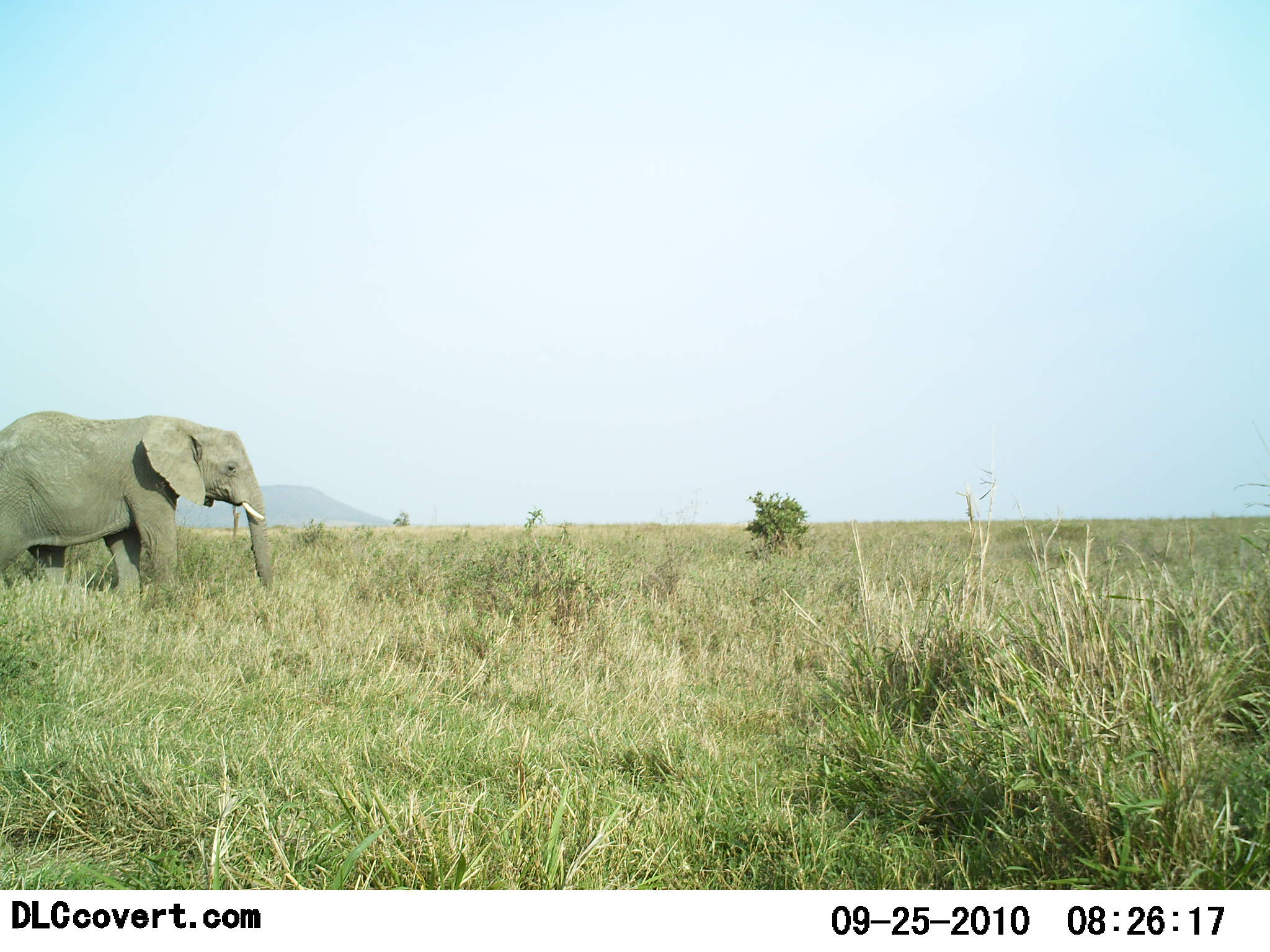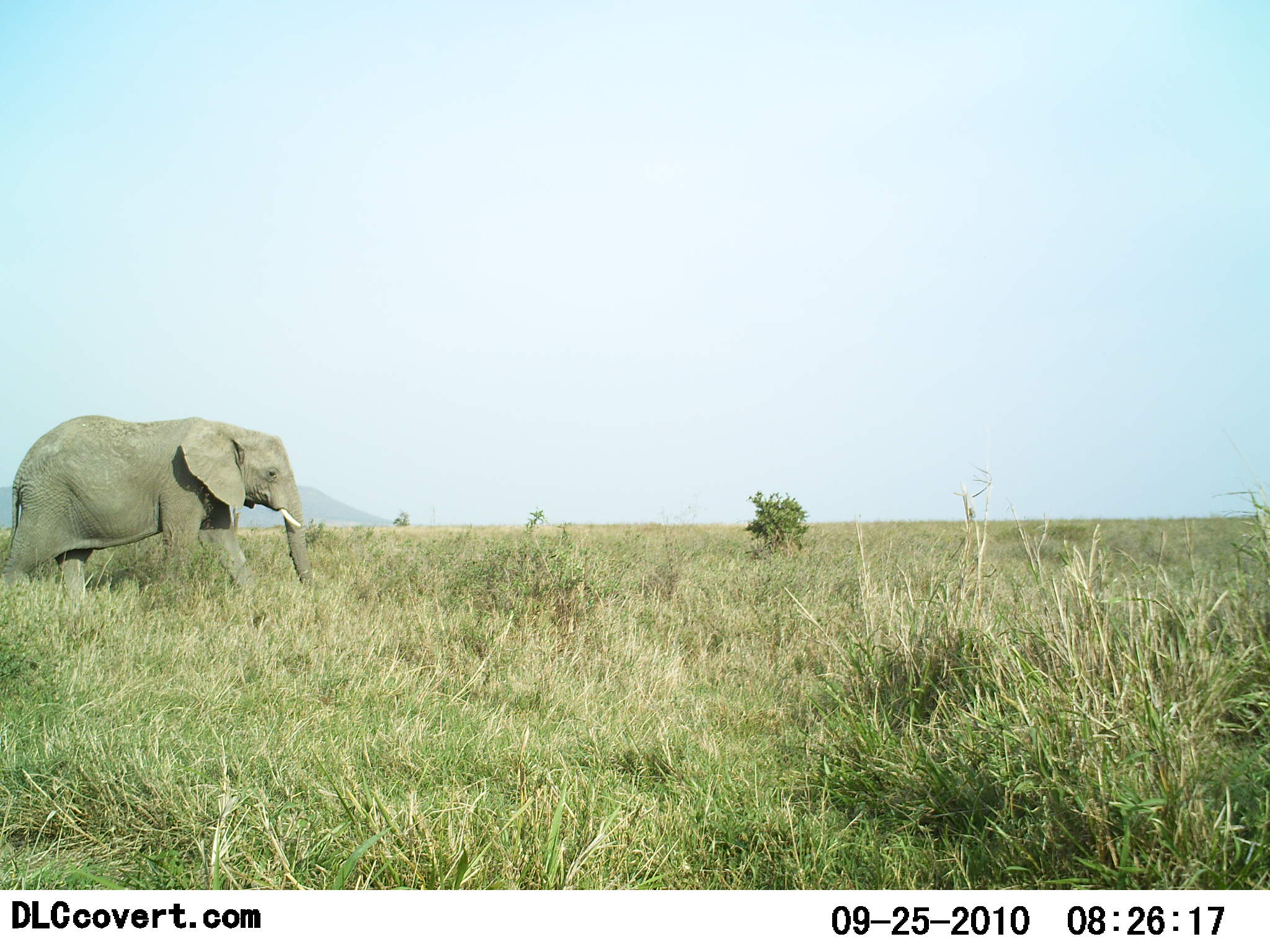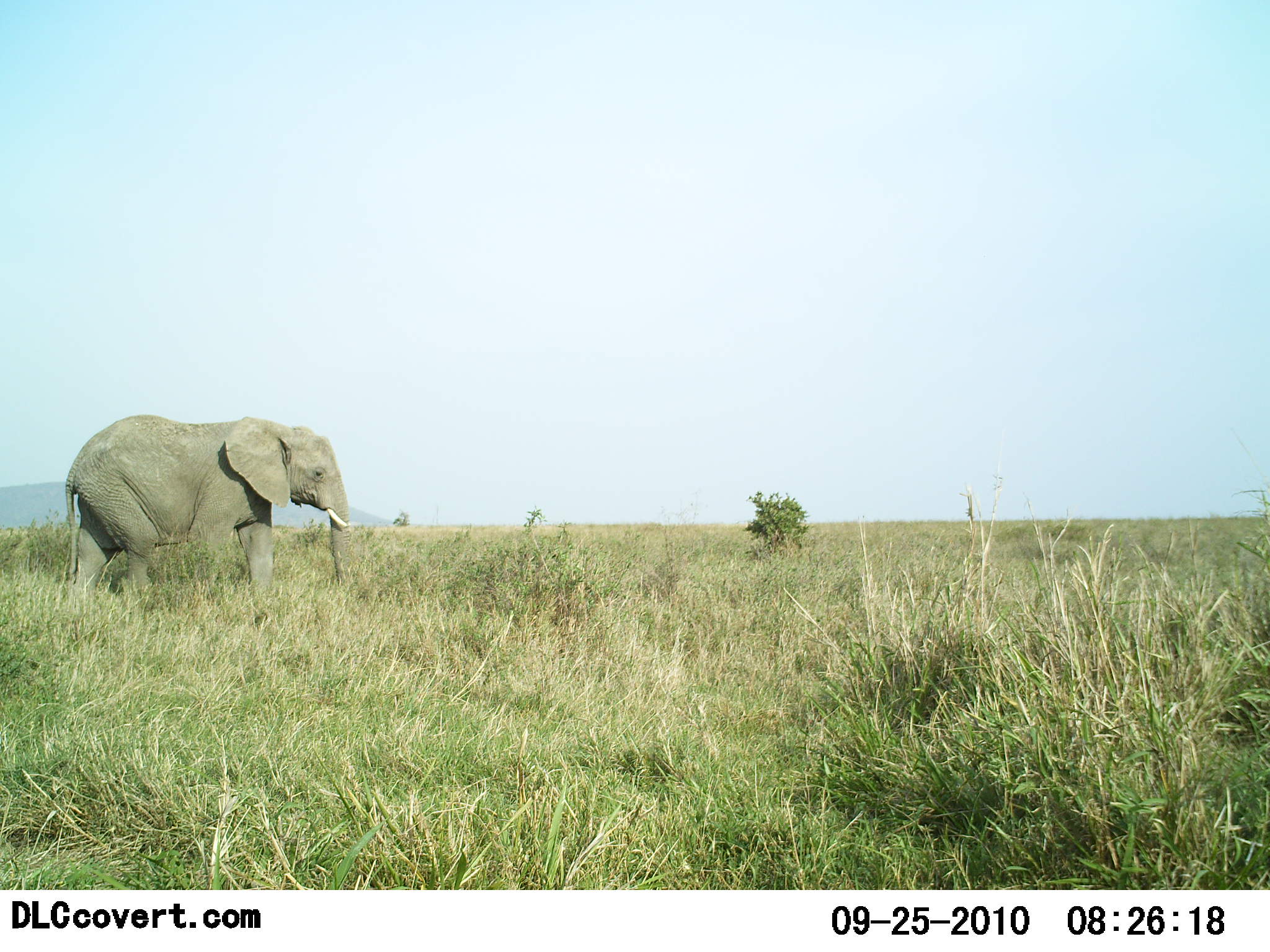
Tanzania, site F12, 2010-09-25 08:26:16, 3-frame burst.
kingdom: Animalia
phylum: Chordata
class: Mammalia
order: Proboscidea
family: Elephantidae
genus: Loxodonta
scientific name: Loxodonta africana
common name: african bush elephant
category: elephant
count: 1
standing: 0%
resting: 0%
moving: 100%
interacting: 0%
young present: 7%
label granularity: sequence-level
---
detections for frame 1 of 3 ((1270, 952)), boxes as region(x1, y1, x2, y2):
animal: region(0, 409, 276, 612)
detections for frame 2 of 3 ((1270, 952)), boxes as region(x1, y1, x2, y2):
animal: region(0, 415, 317, 612)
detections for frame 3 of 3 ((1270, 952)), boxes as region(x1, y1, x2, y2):
animal: region(64, 413, 355, 640)